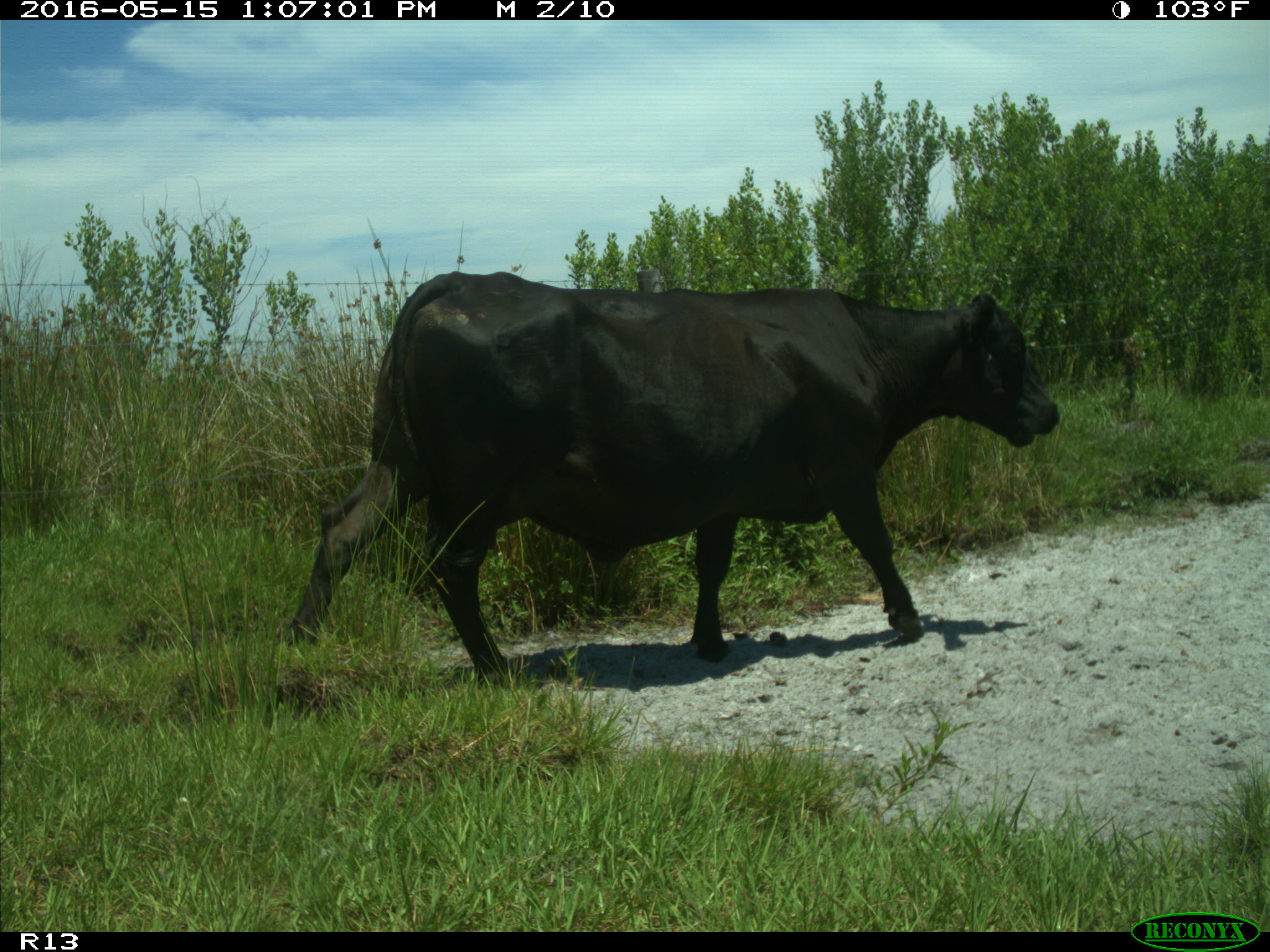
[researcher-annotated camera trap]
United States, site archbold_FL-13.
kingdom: Animalia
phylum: Chordata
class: Mammalia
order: Artiodactyla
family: Bovidae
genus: Bos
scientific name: Bos taurus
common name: domestic cow